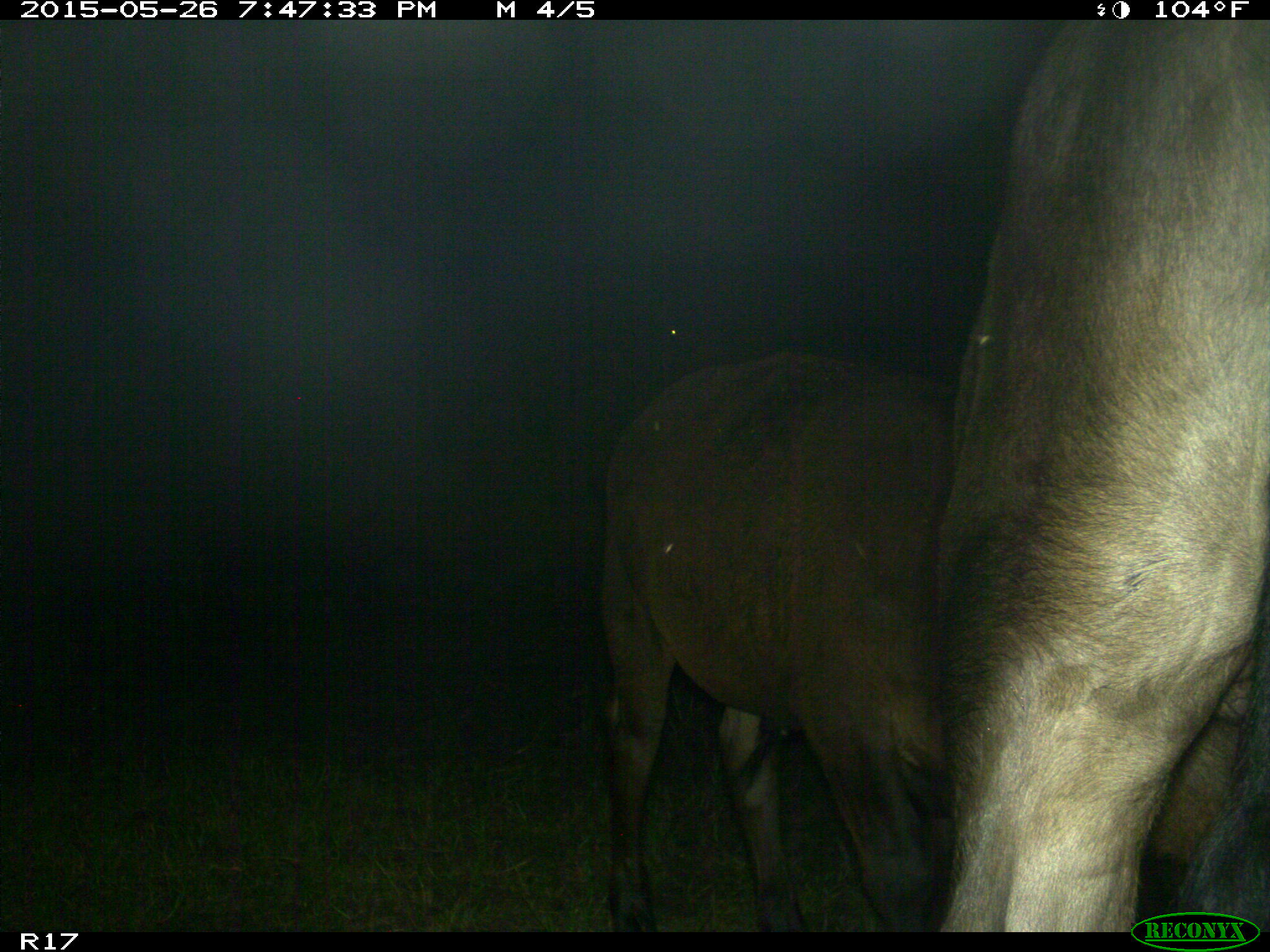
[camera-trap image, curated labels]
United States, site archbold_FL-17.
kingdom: Animalia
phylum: Chordata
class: Mammalia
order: Artiodactyla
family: Bovidae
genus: Bos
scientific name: Bos taurus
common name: domestic cow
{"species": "Bos taurus (domestic cow)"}